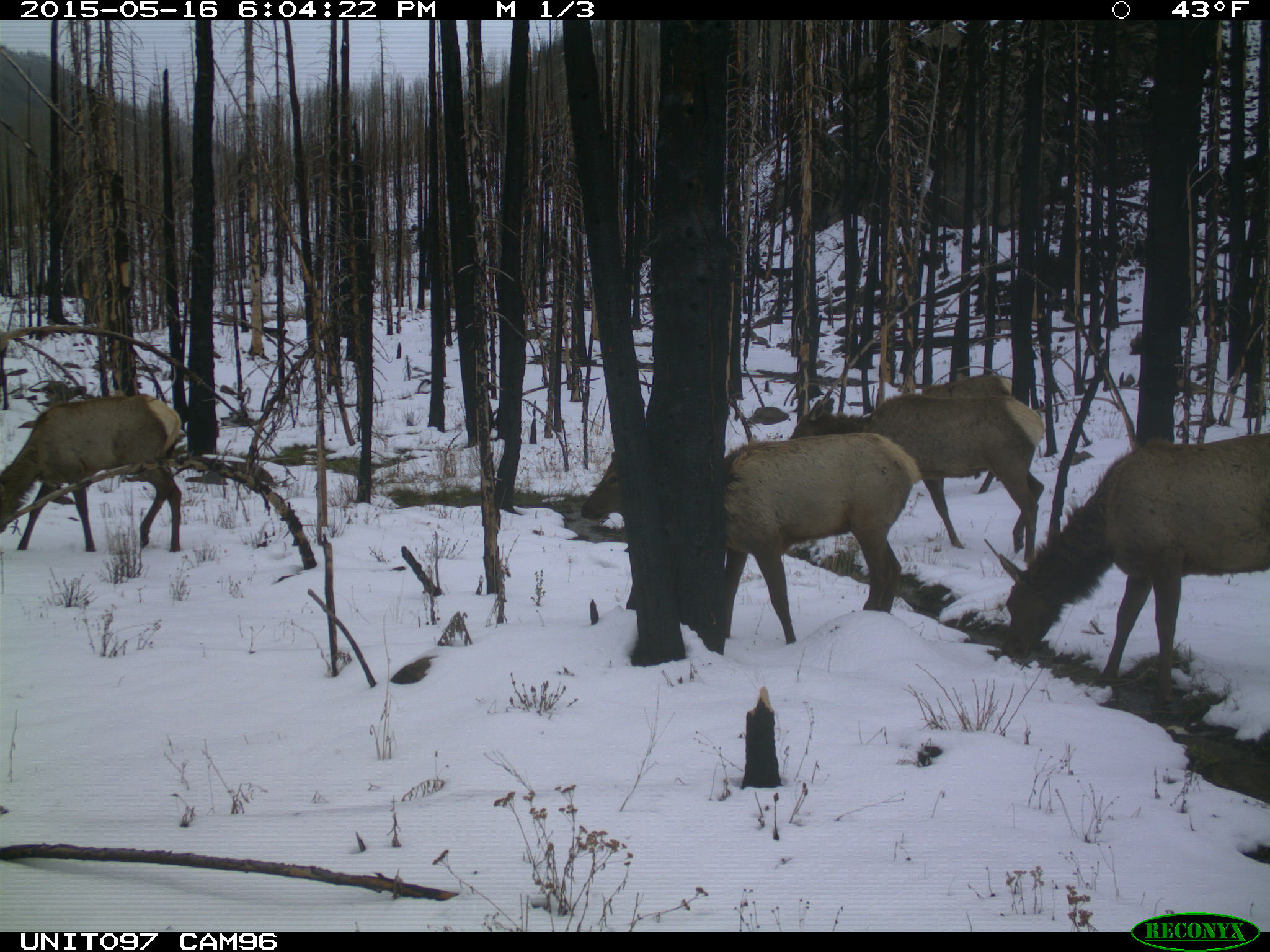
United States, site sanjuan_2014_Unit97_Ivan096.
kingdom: Animalia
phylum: Chordata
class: Mammalia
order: Artiodactyla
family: Cervidae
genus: Cervus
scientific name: Cervus elaphus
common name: red deer